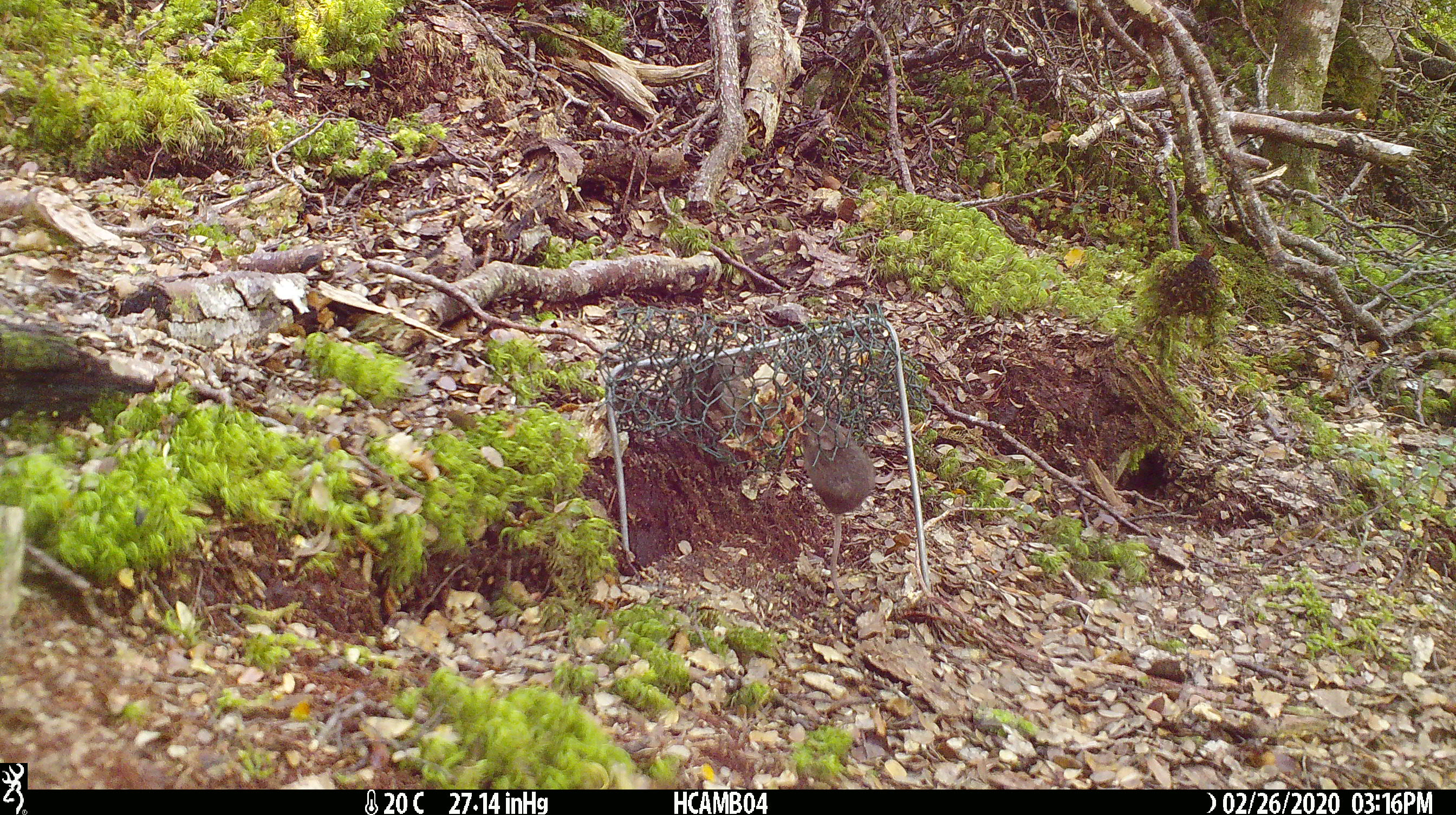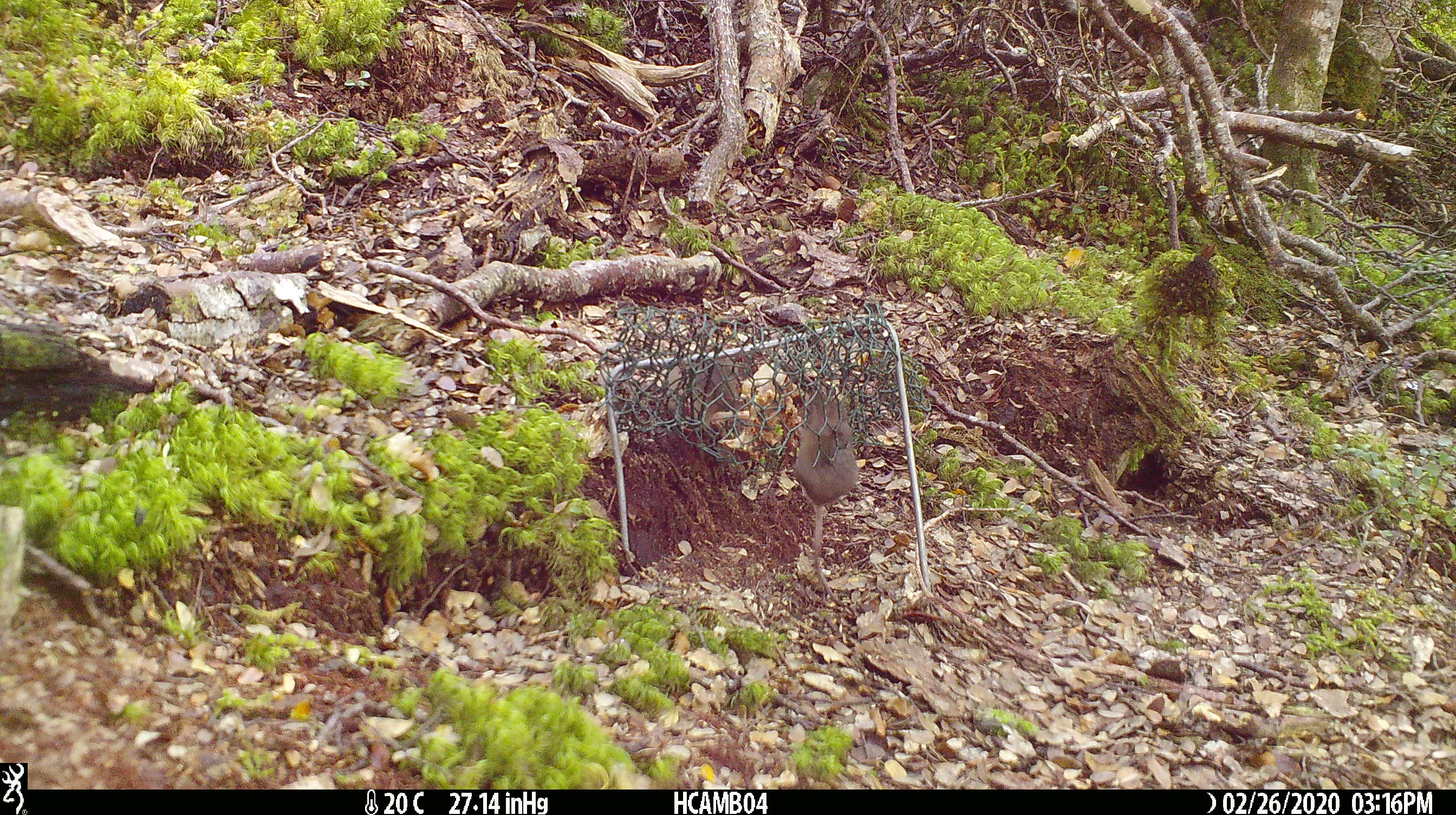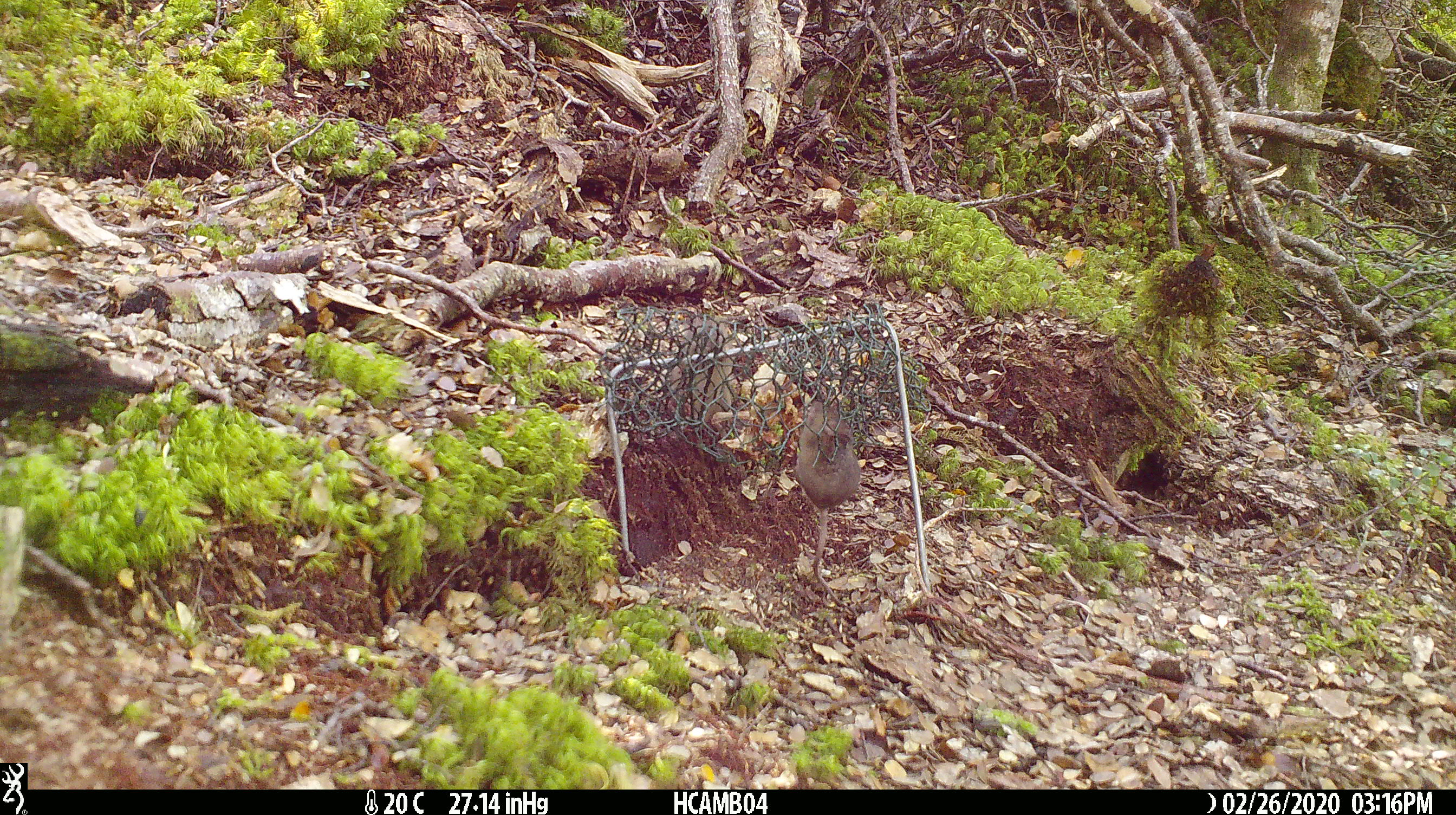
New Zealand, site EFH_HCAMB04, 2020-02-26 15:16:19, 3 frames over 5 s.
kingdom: Animalia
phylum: Chordata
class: Mammalia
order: Rodentia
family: Muridae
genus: Mus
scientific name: Mus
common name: mouse